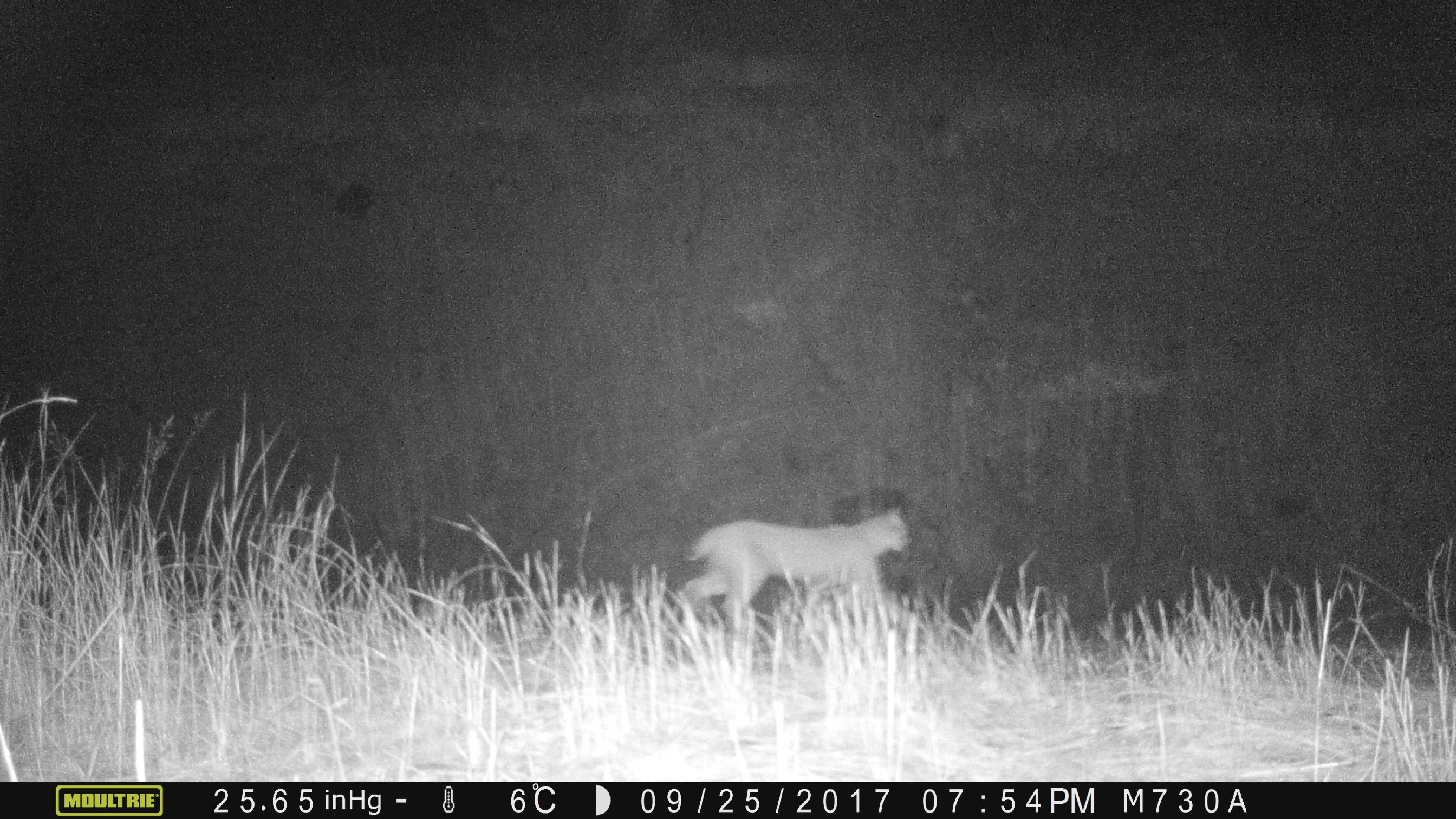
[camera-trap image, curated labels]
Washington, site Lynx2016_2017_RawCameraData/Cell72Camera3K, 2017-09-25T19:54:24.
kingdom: Animalia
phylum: Chordata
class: Mammalia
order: Carnivora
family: Felidae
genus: Lynx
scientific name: Lynx rufus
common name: bobcat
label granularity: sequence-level